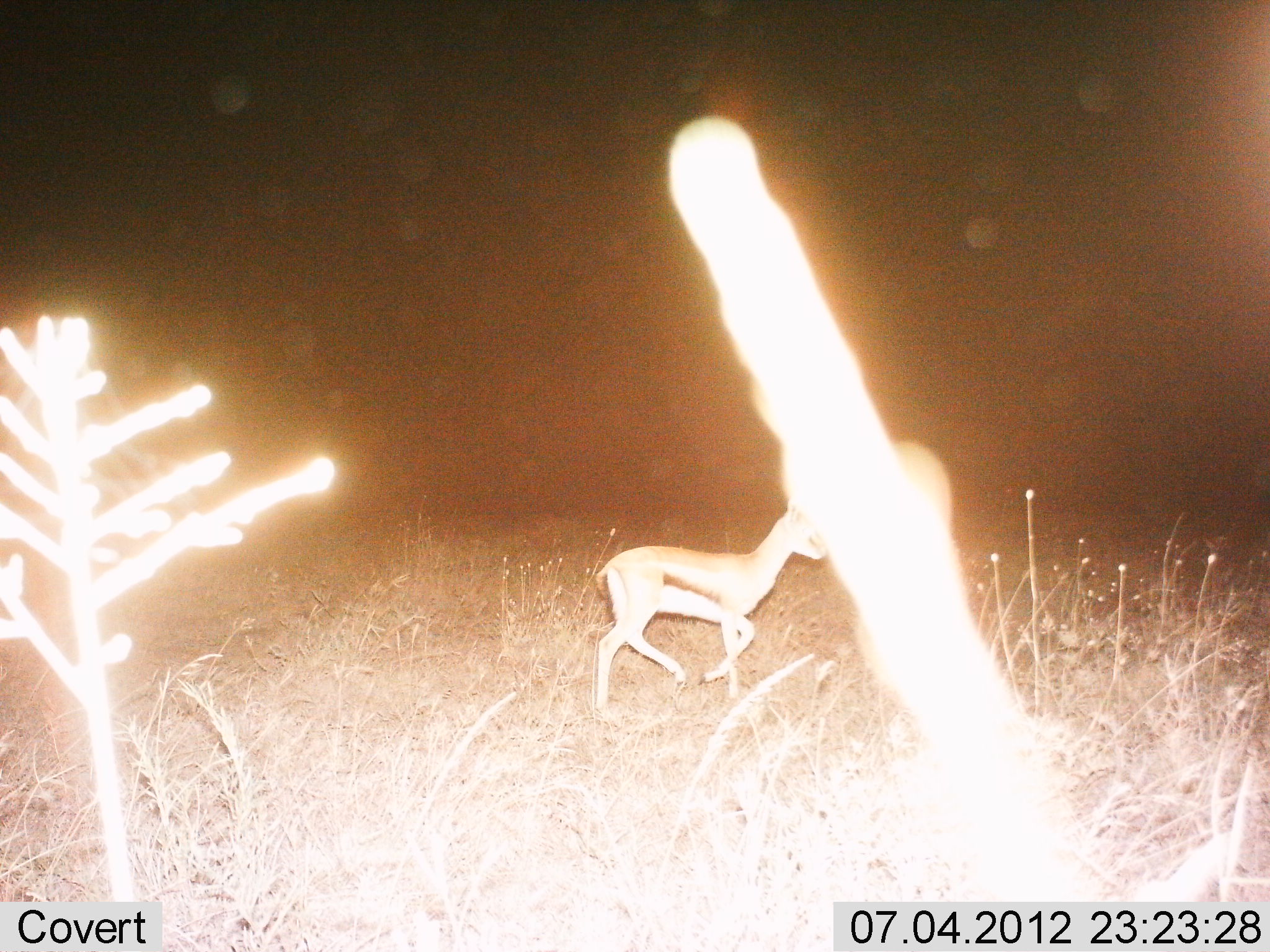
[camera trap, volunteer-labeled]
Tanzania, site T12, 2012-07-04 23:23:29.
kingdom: Animalia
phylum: Chordata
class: Mammalia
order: Artiodactyla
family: Bovidae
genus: Eudorcas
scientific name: Eudorcas thomsonii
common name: thomson's gazelle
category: gazellethomsons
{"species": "gazellethomsons (thomson's gazelle) (Eudorcas thomsonii)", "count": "1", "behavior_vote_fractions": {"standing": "10%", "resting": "0%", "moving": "90%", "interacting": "0%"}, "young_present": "10%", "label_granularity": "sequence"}